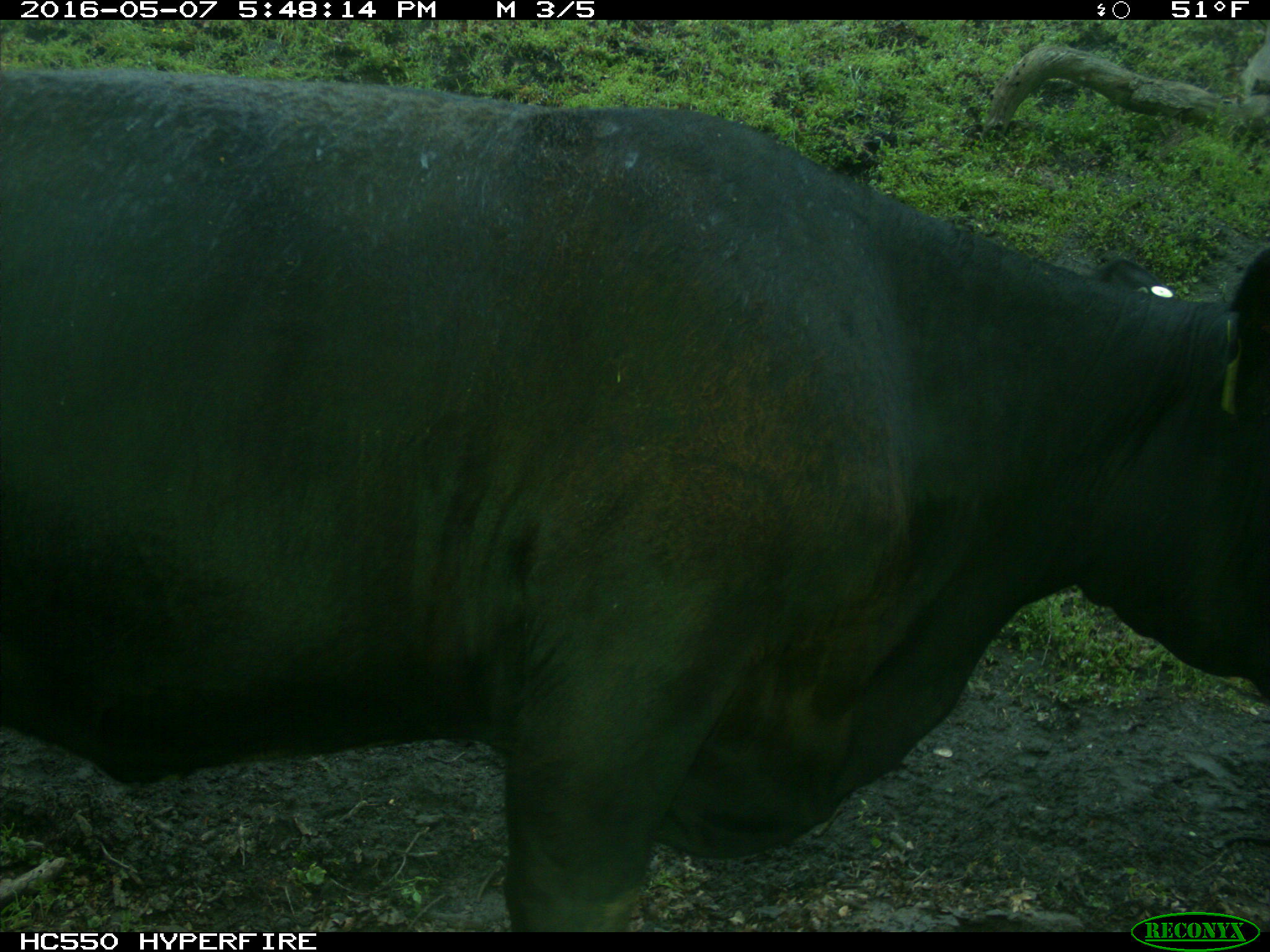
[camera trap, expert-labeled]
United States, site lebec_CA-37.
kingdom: Animalia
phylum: Chordata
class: Mammalia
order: Artiodactyla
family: Bovidae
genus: Bos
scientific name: Bos taurus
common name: domestic cow